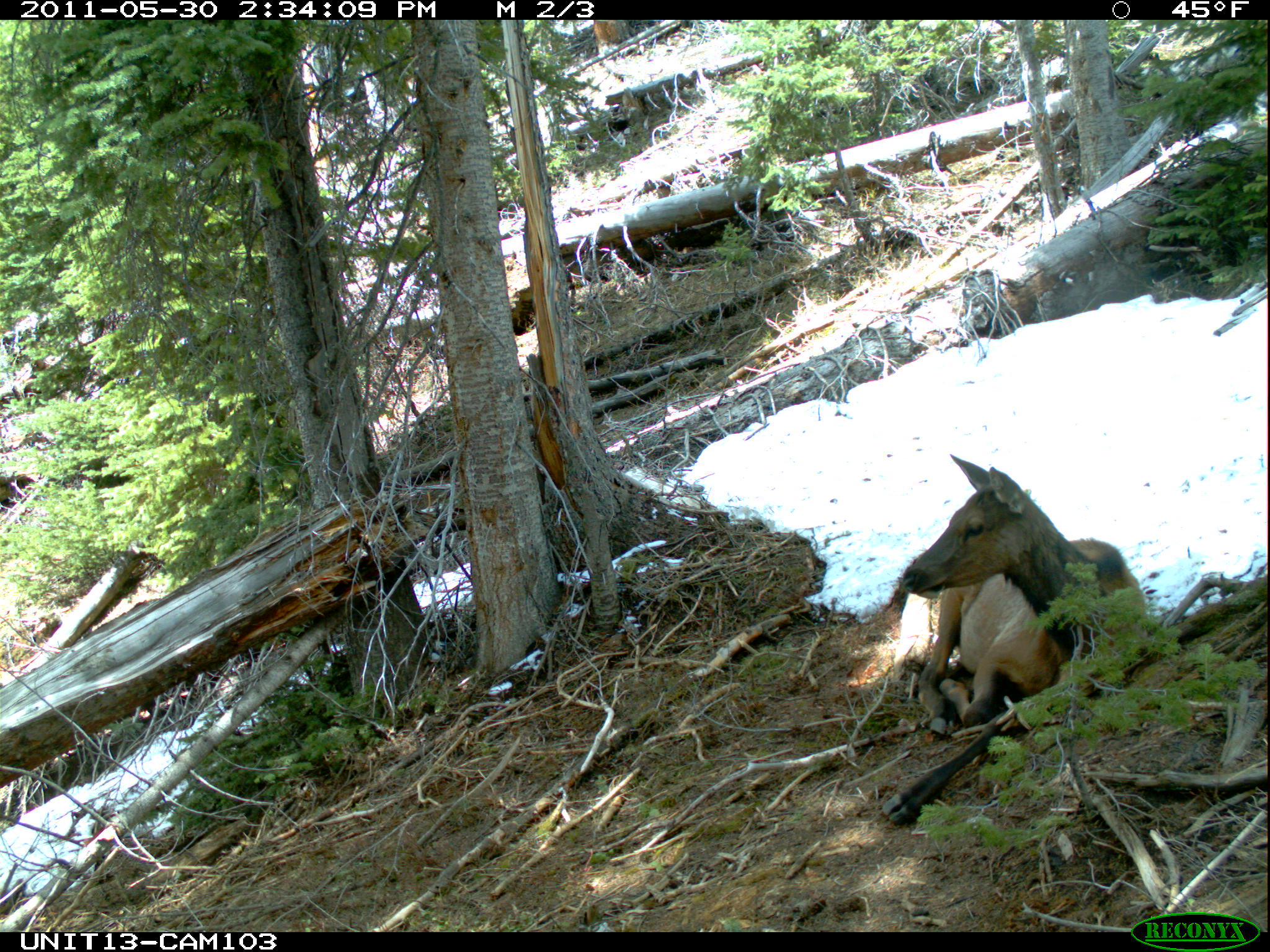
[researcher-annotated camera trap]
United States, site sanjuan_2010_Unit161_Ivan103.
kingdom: Animalia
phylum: Chordata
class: Mammalia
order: Artiodactyla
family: Cervidae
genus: Cervus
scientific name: Cervus elaphus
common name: red deer